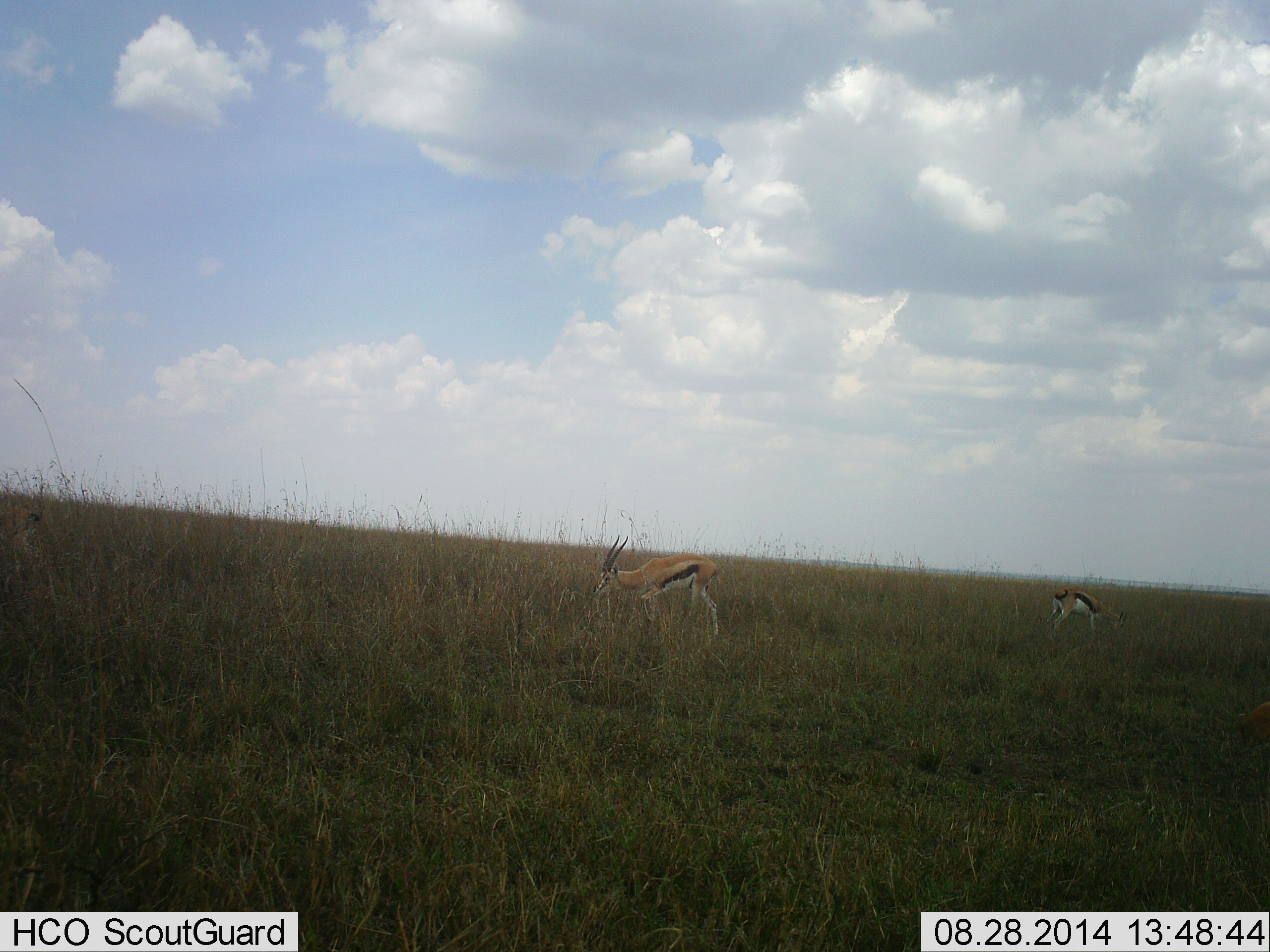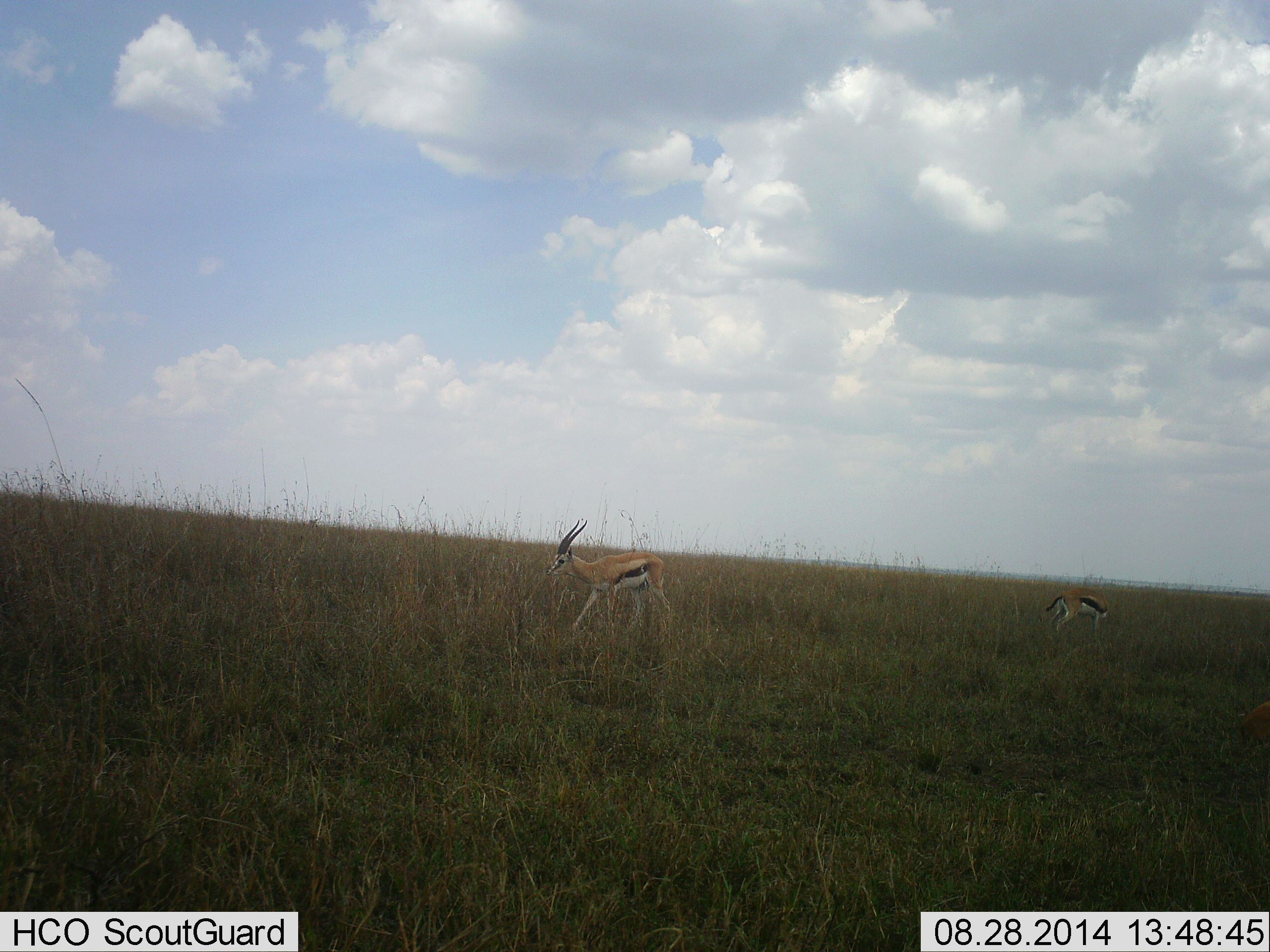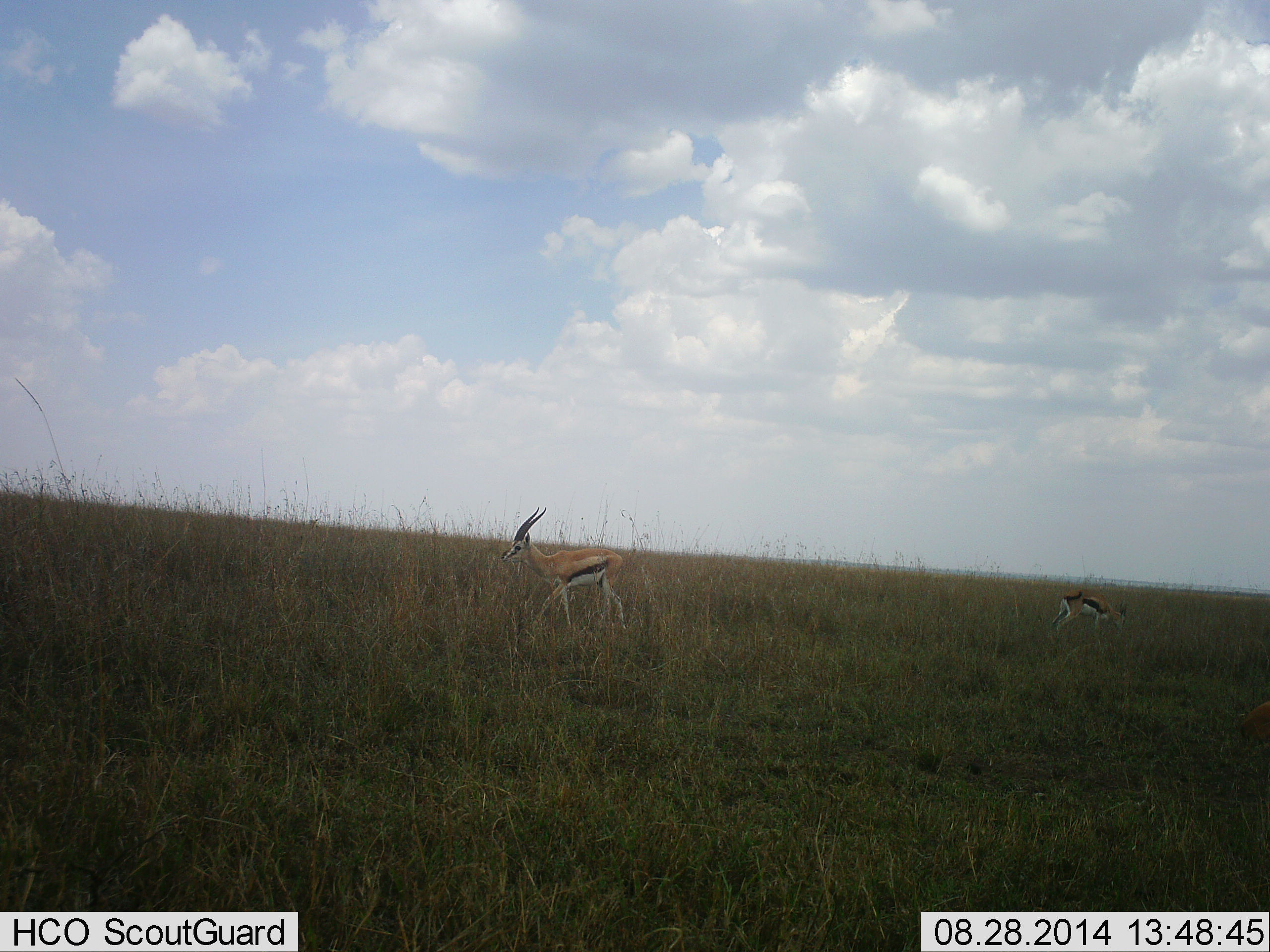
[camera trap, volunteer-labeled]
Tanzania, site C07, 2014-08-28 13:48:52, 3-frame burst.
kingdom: Animalia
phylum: Chordata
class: Mammalia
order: Artiodactyla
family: Bovidae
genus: Eudorcas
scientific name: Eudorcas thomsonii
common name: thomson's gazelle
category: gazellethomsons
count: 2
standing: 60%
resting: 0%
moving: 40%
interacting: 0%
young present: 0%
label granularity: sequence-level